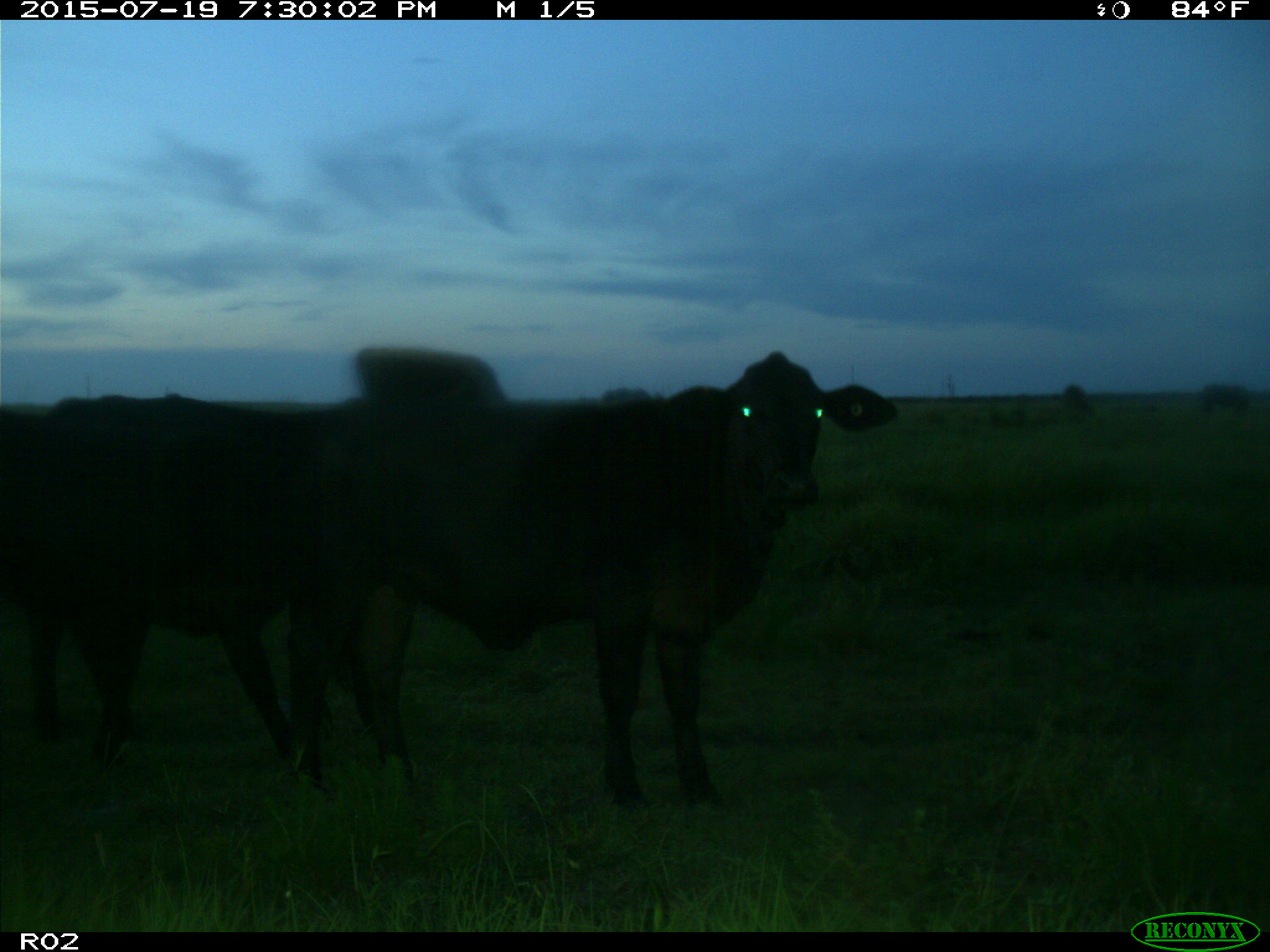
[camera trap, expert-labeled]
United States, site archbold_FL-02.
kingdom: Animalia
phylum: Chordata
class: Mammalia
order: Artiodactyla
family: Bovidae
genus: Bos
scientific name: Bos taurus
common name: domestic cow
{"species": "Bos taurus (domestic cow)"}